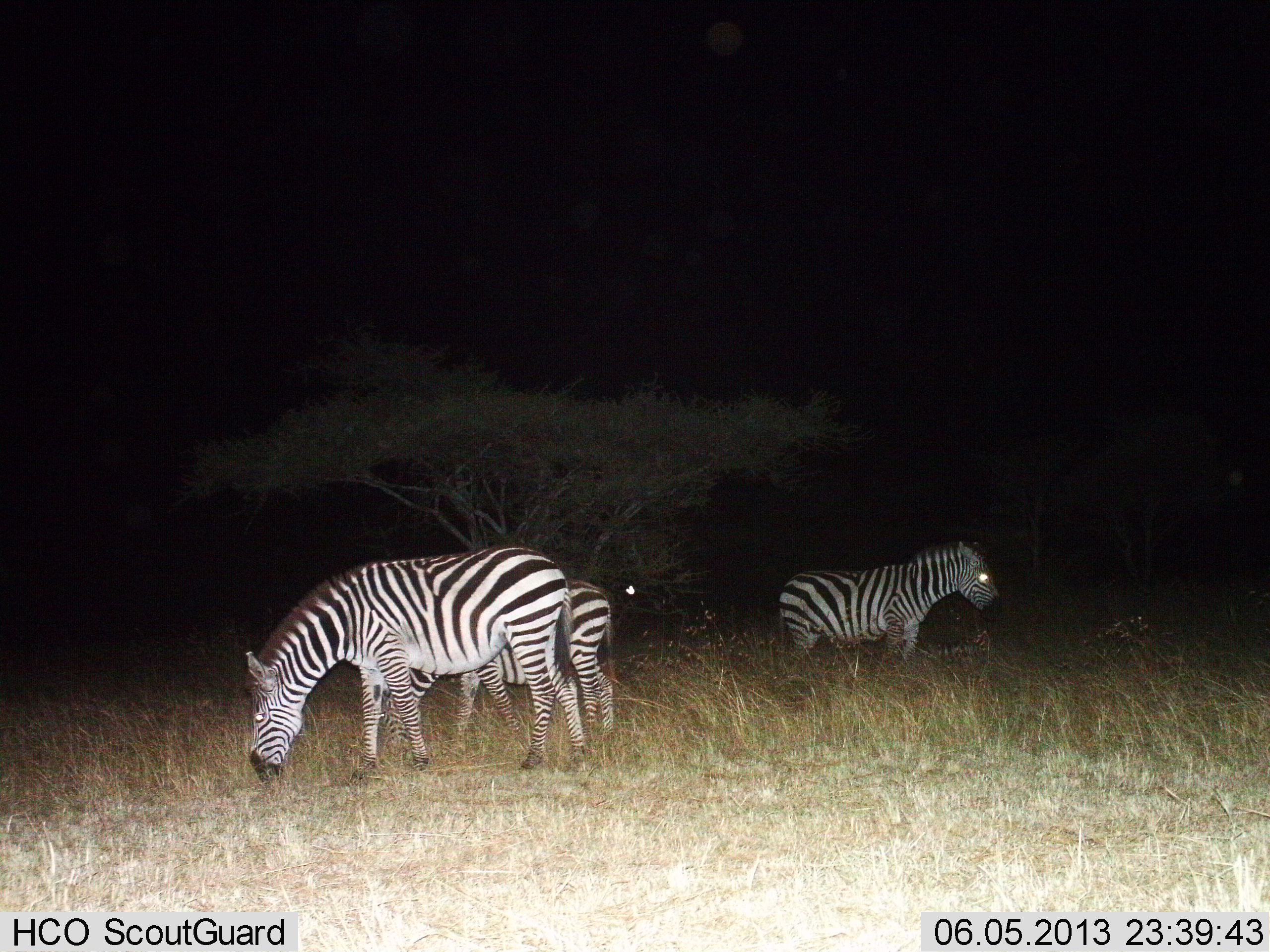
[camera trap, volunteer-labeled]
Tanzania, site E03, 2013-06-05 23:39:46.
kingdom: Animalia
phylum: Chordata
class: Mammalia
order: Perissodactyla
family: Equidae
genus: Equus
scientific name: Equus quagga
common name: plains zebra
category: zebra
Zebra (plains zebra) (Equus quagga), count 3. Behavior (volunteer vote fractions): standing 62%, resting 8%, moving 4%, interacting 4%. Young present (vote fraction): 8%. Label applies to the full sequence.